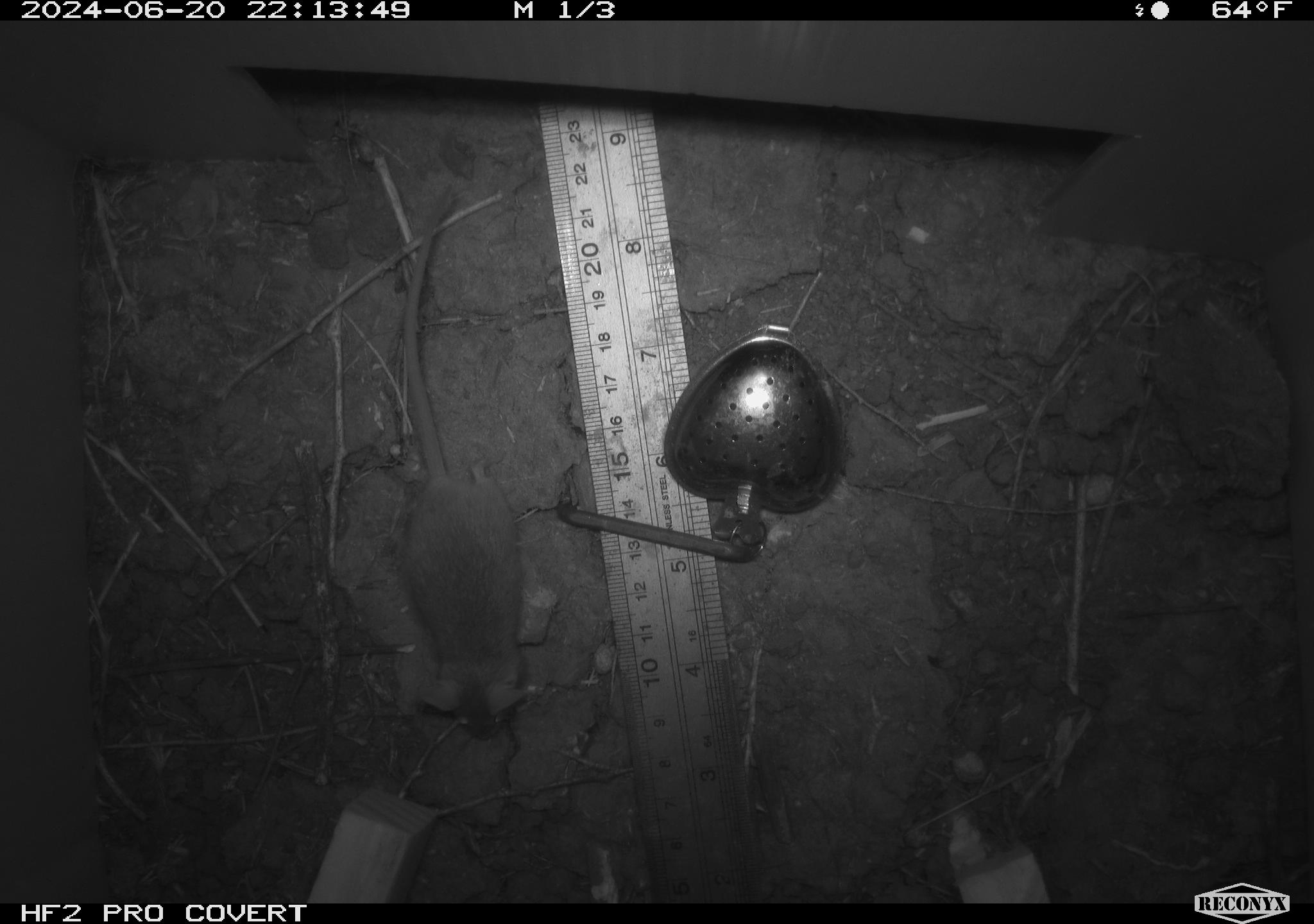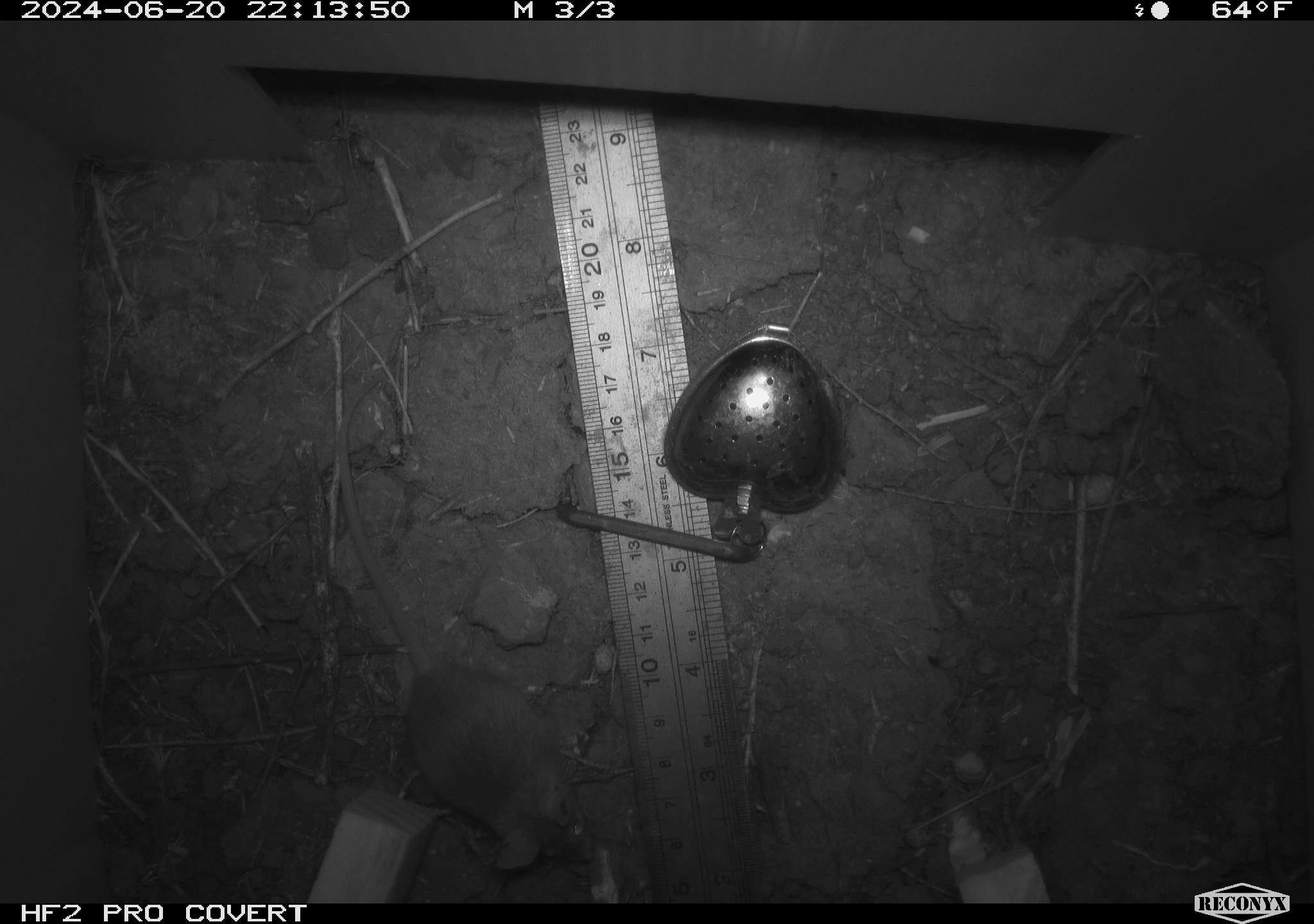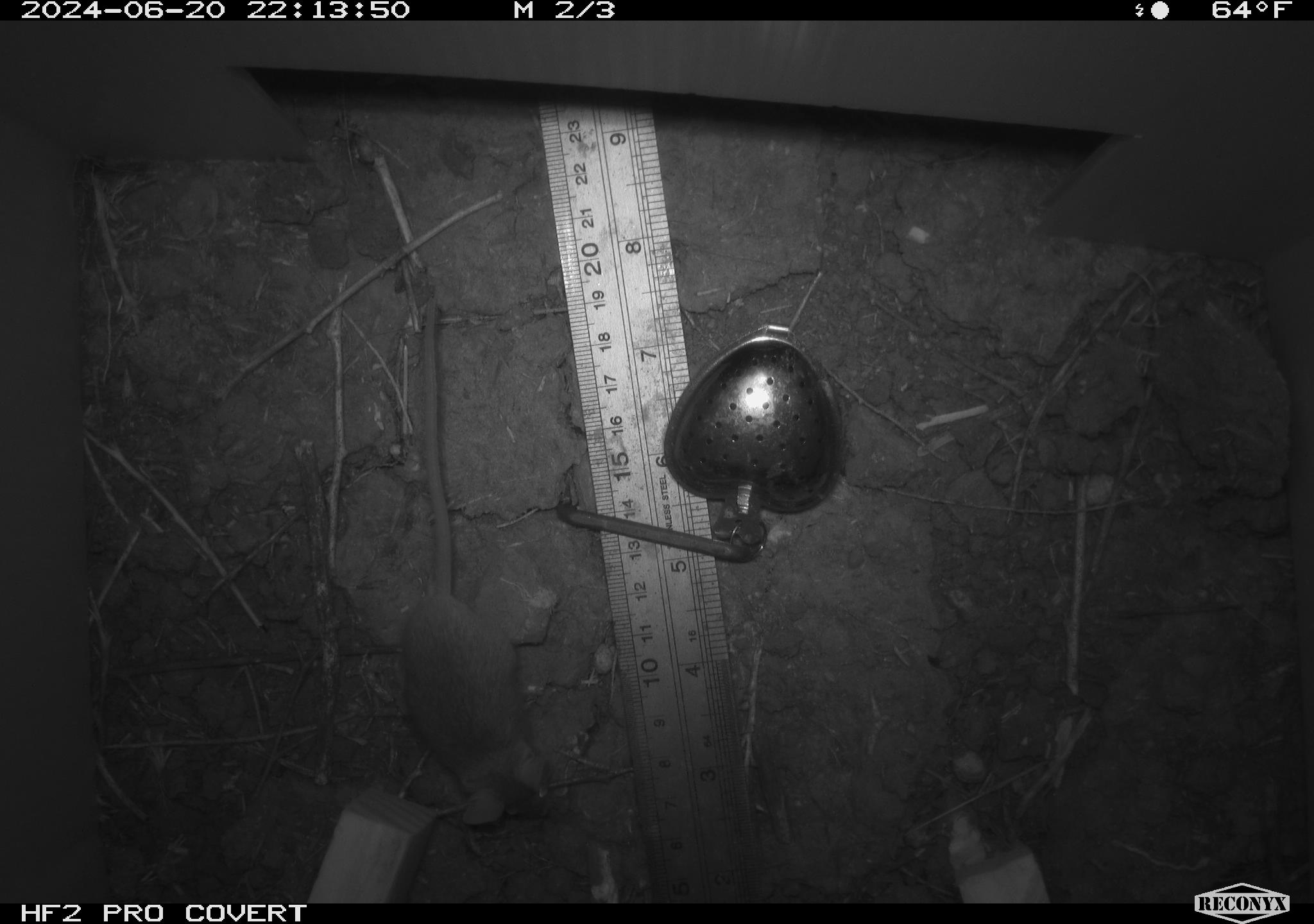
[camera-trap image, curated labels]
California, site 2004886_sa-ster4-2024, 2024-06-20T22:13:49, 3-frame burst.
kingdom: Animalia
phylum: Chordata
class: Mammalia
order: Rodentia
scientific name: Rodentia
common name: mouse species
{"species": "mouse species (Rodentia)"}